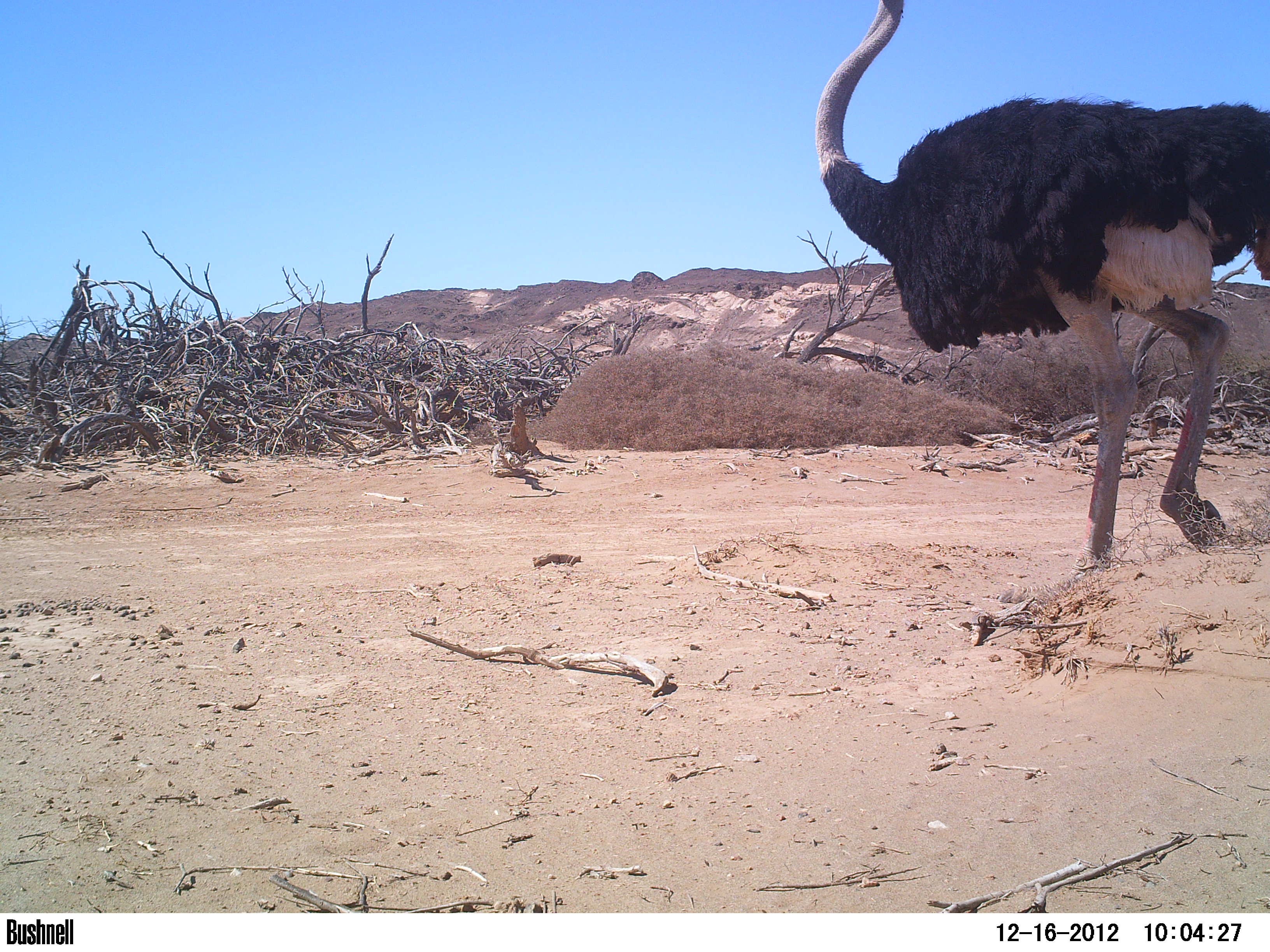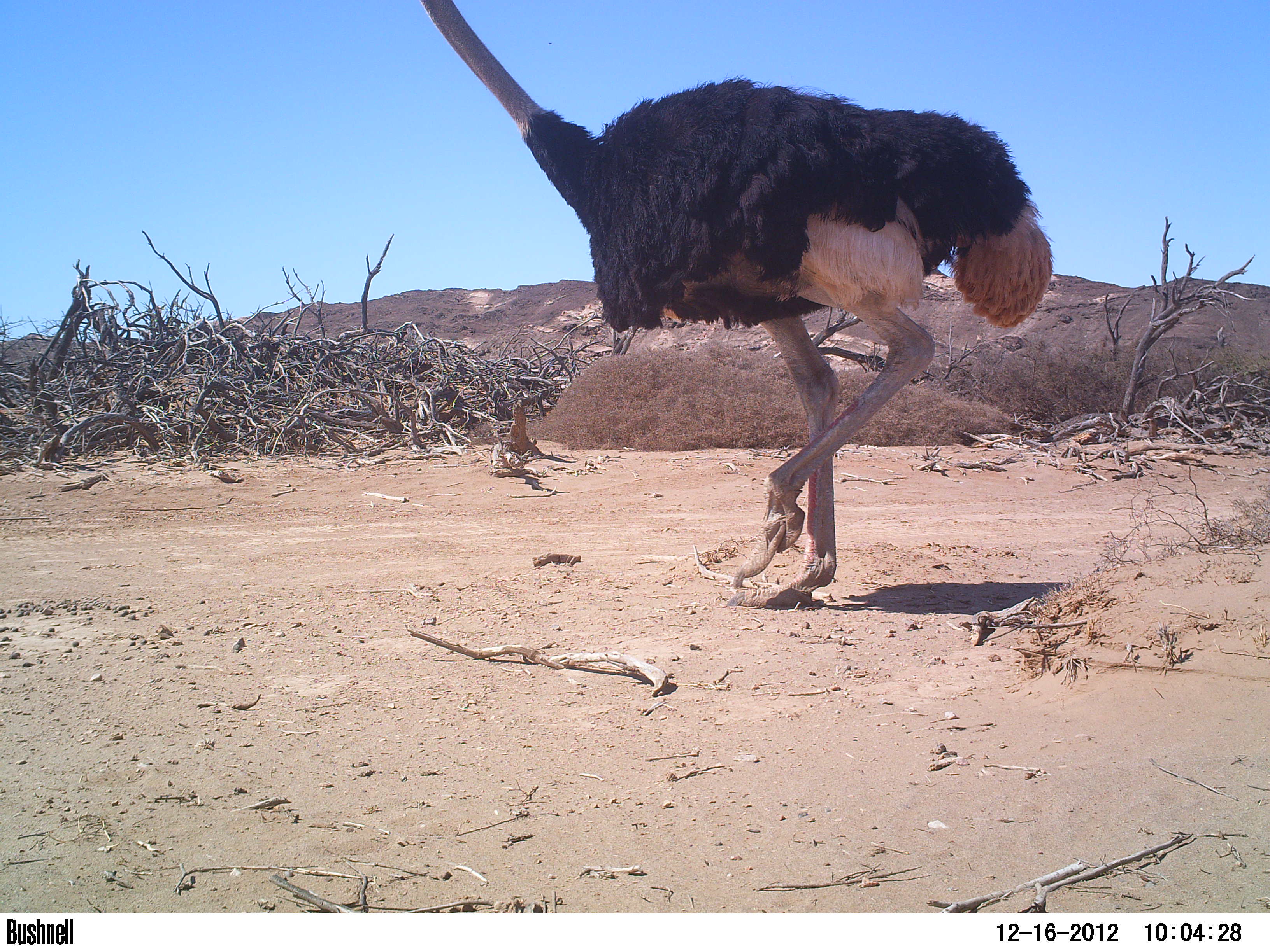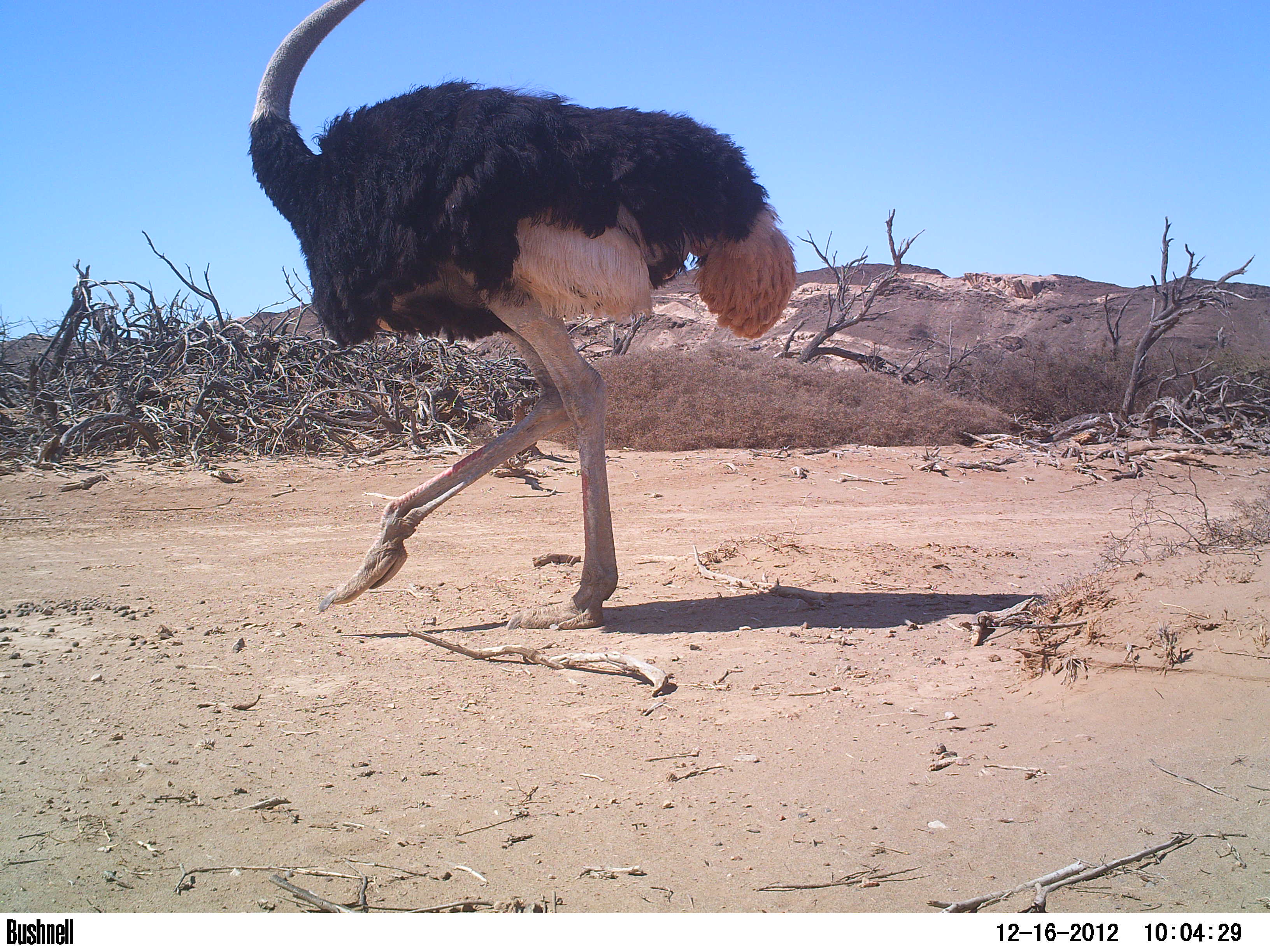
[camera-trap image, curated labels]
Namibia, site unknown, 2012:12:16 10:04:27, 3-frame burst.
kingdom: Animalia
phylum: Chordata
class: Aves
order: Struthioniformes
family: Struthionidae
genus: Struthio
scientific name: Struthio camelus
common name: common ostrich